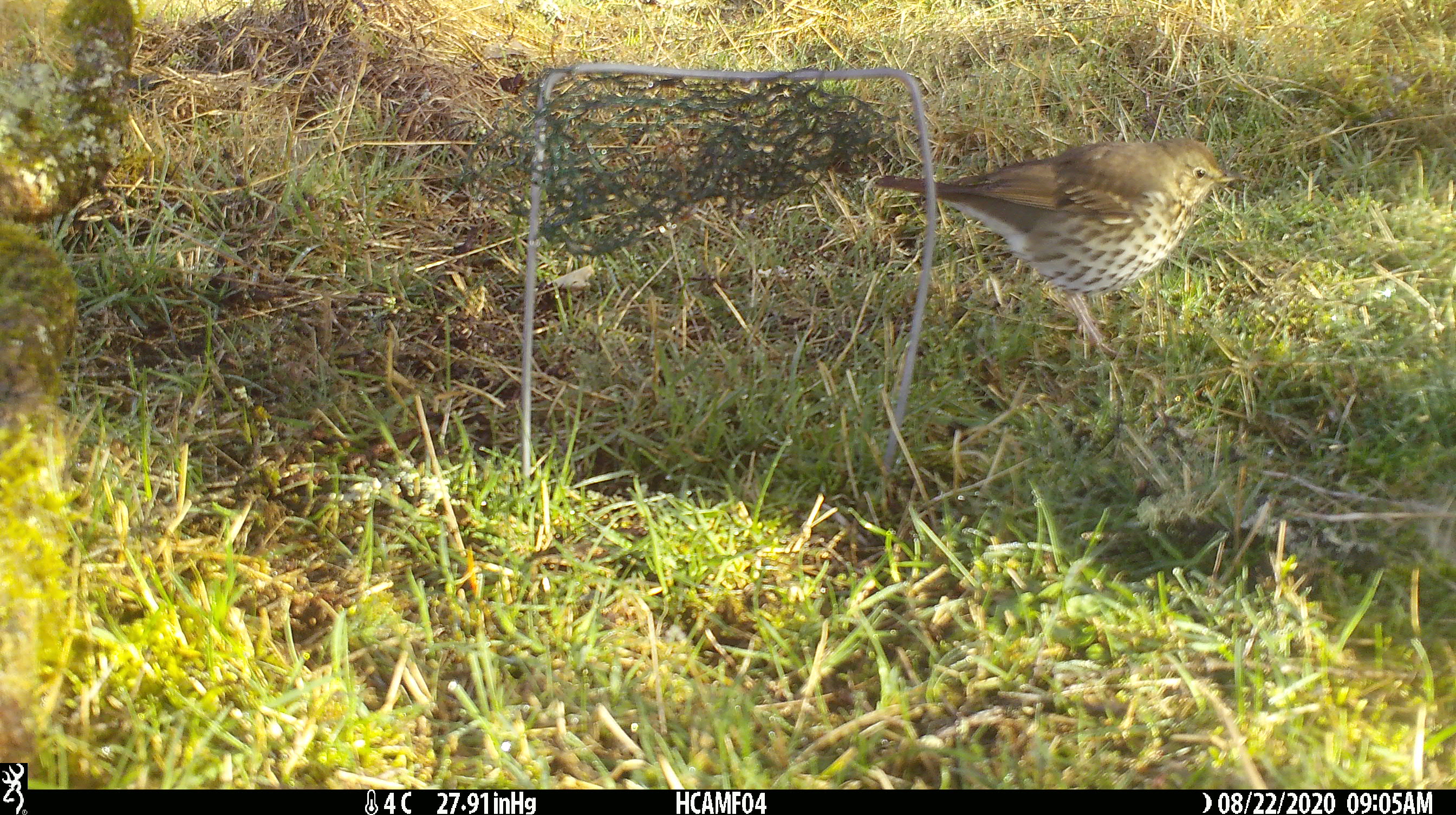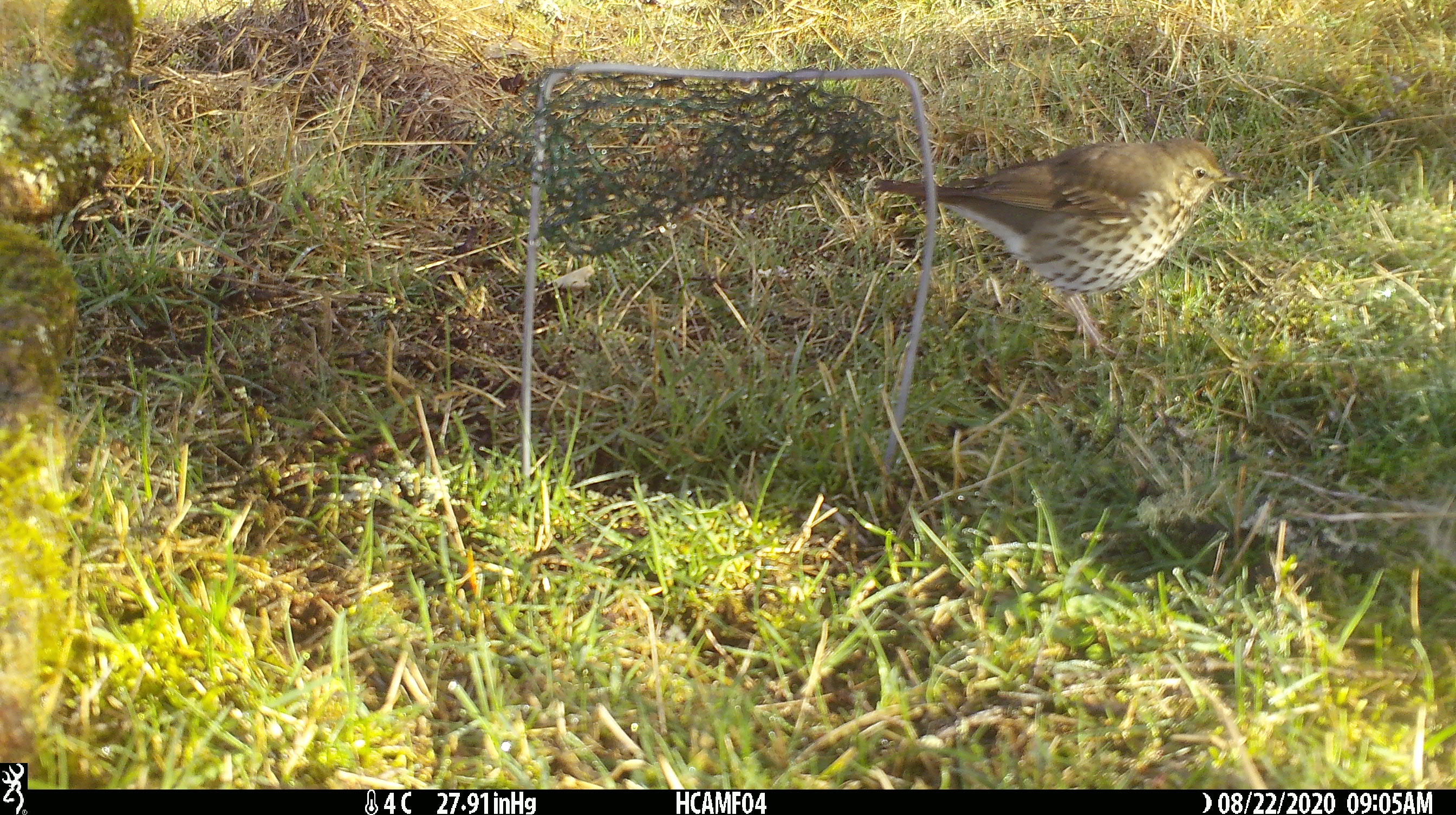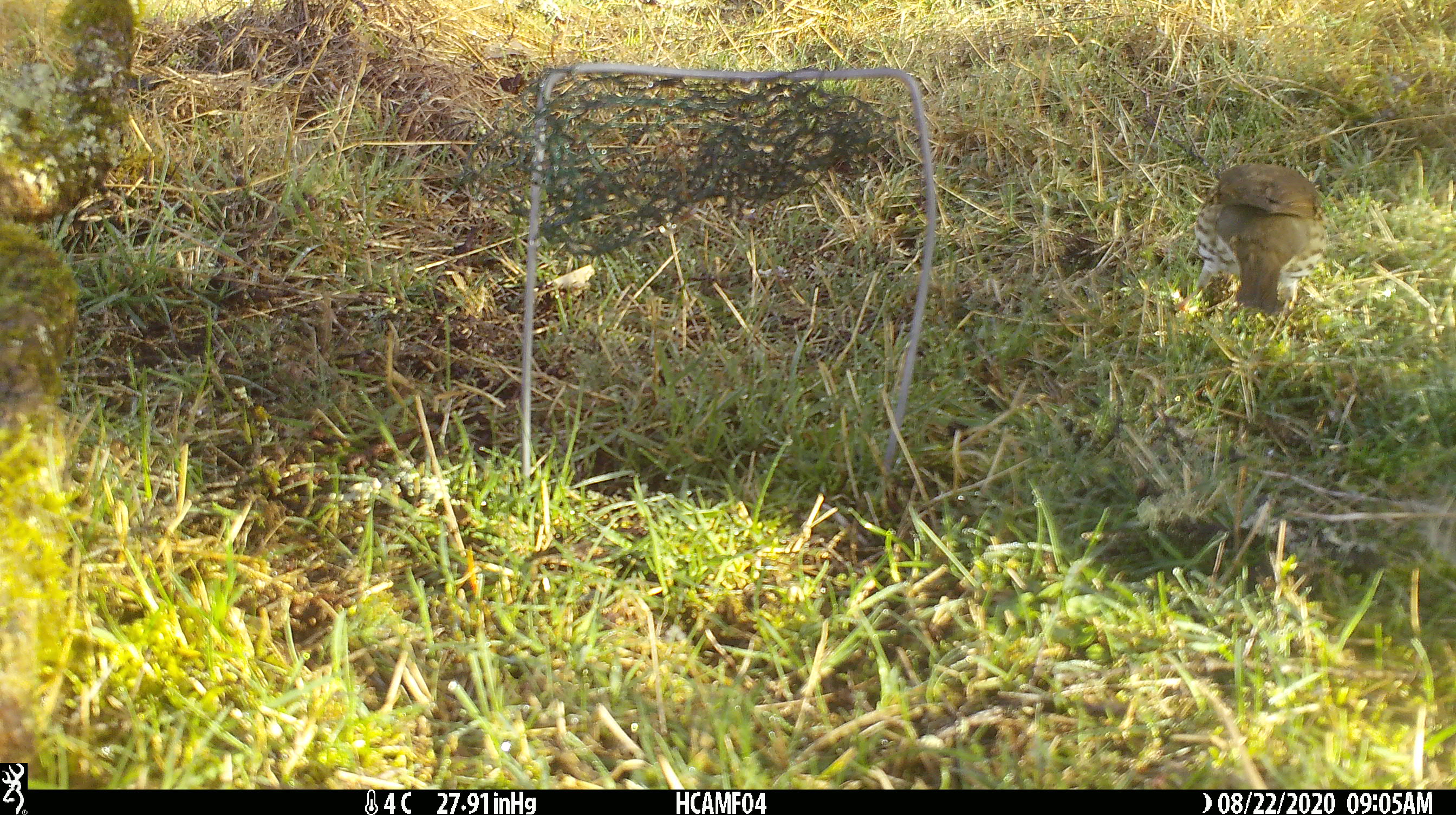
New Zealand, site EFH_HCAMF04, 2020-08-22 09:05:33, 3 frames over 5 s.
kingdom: Animalia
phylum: Chordata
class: Aves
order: Passeriformes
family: Turdidae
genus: Turdus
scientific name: Turdus philomelos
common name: song thrush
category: thrush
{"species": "thrush (song thrush) (Turdus philomelos)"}